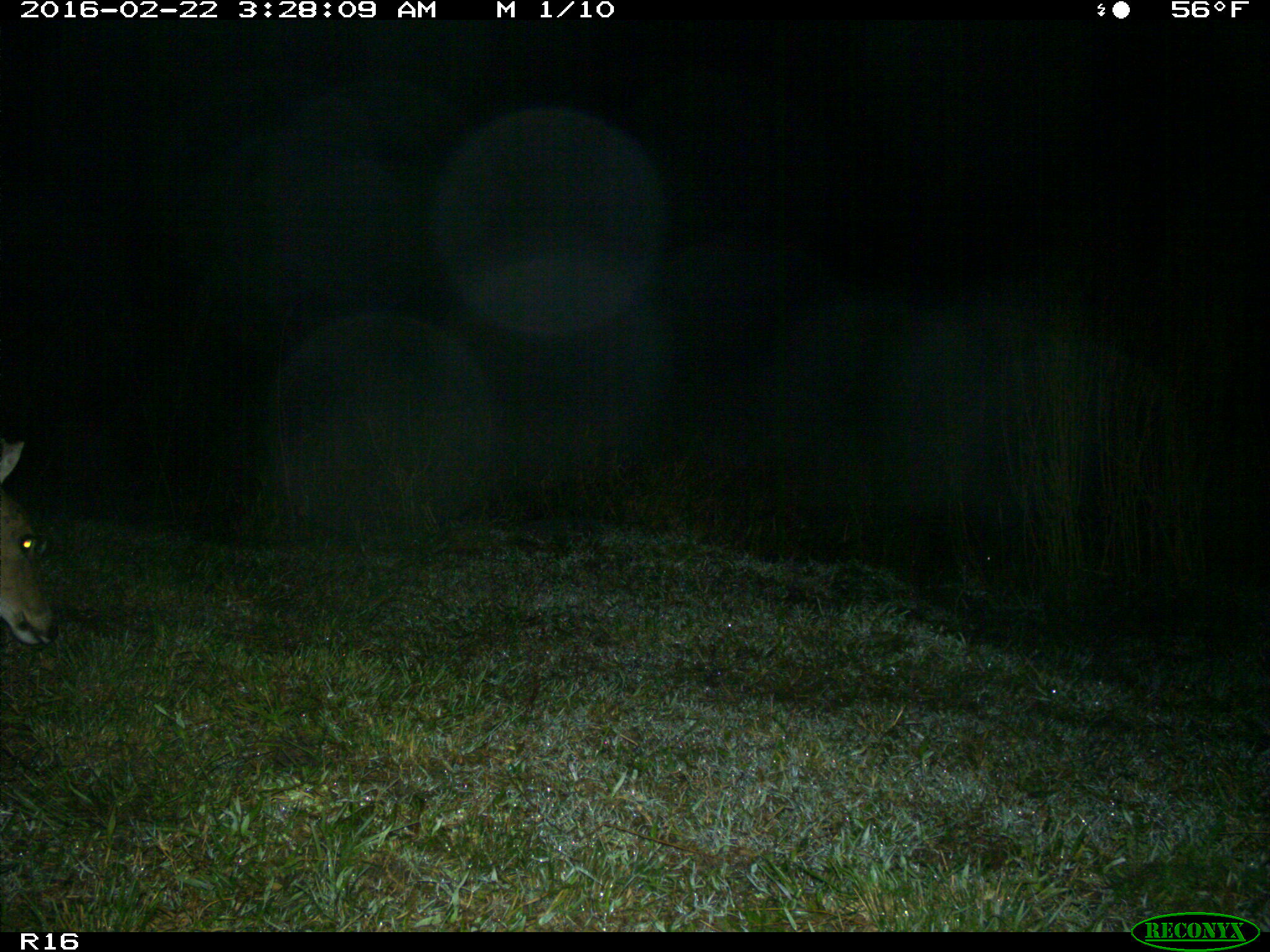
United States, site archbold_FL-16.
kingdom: Animalia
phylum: Chordata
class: Mammalia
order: Artiodactyla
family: Cervidae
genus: Odocoileus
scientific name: Odocoileus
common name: deer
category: unidentified deer